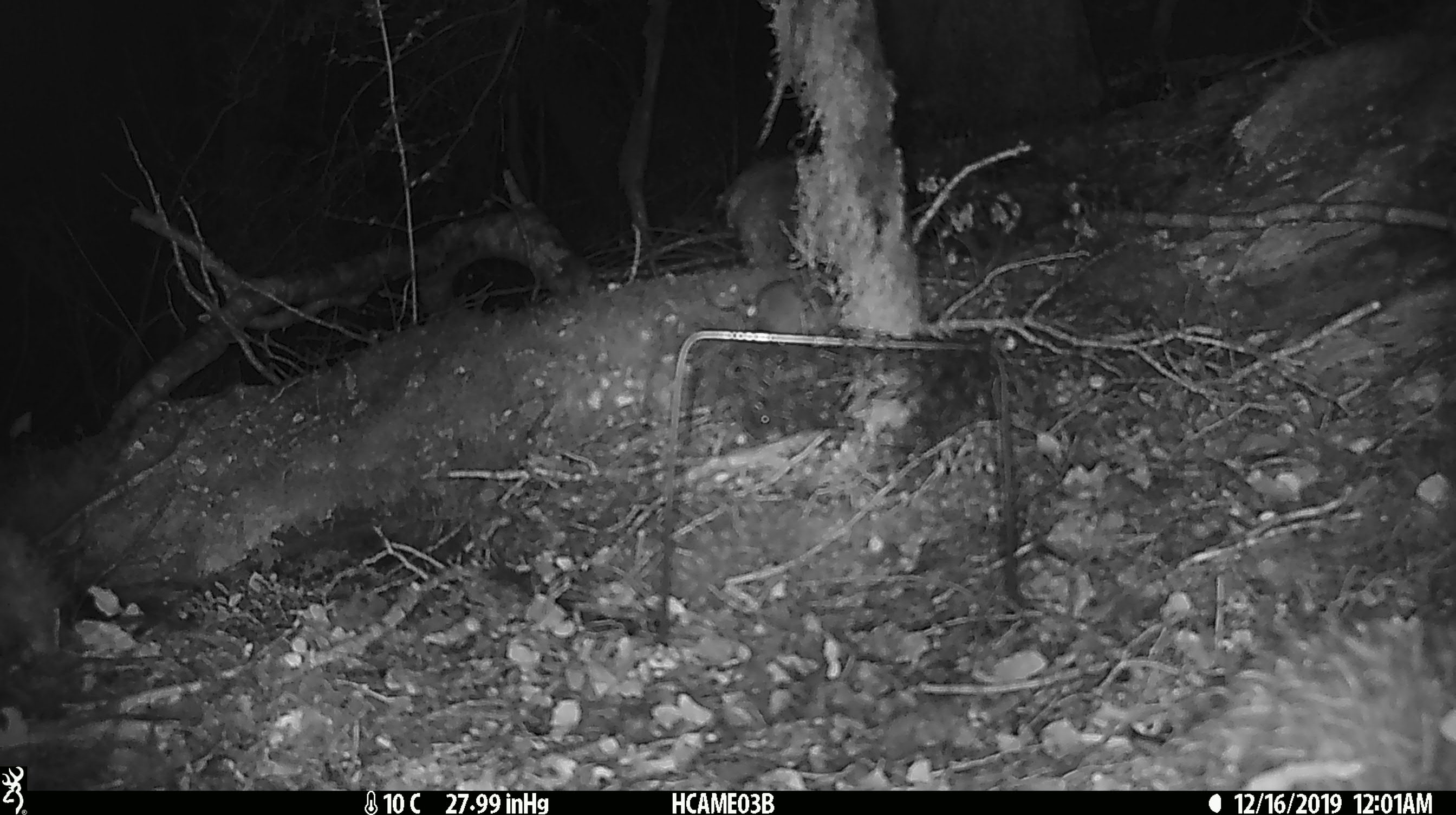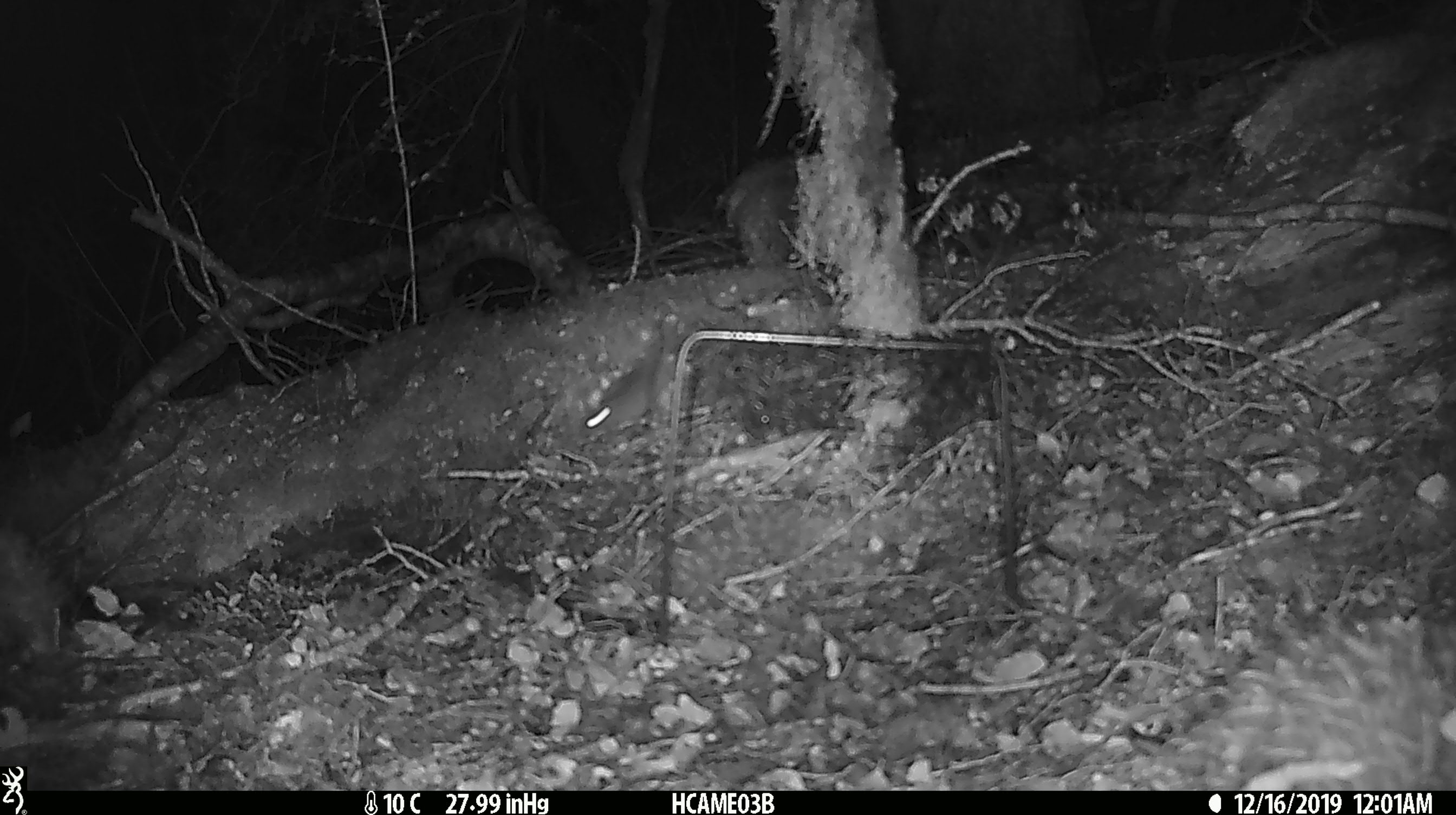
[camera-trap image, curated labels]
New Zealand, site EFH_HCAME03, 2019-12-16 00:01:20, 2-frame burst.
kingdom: Animalia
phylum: Chordata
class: Mammalia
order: Rodentia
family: Muridae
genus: Mus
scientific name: Mus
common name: mouse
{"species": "mouse (Mus)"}